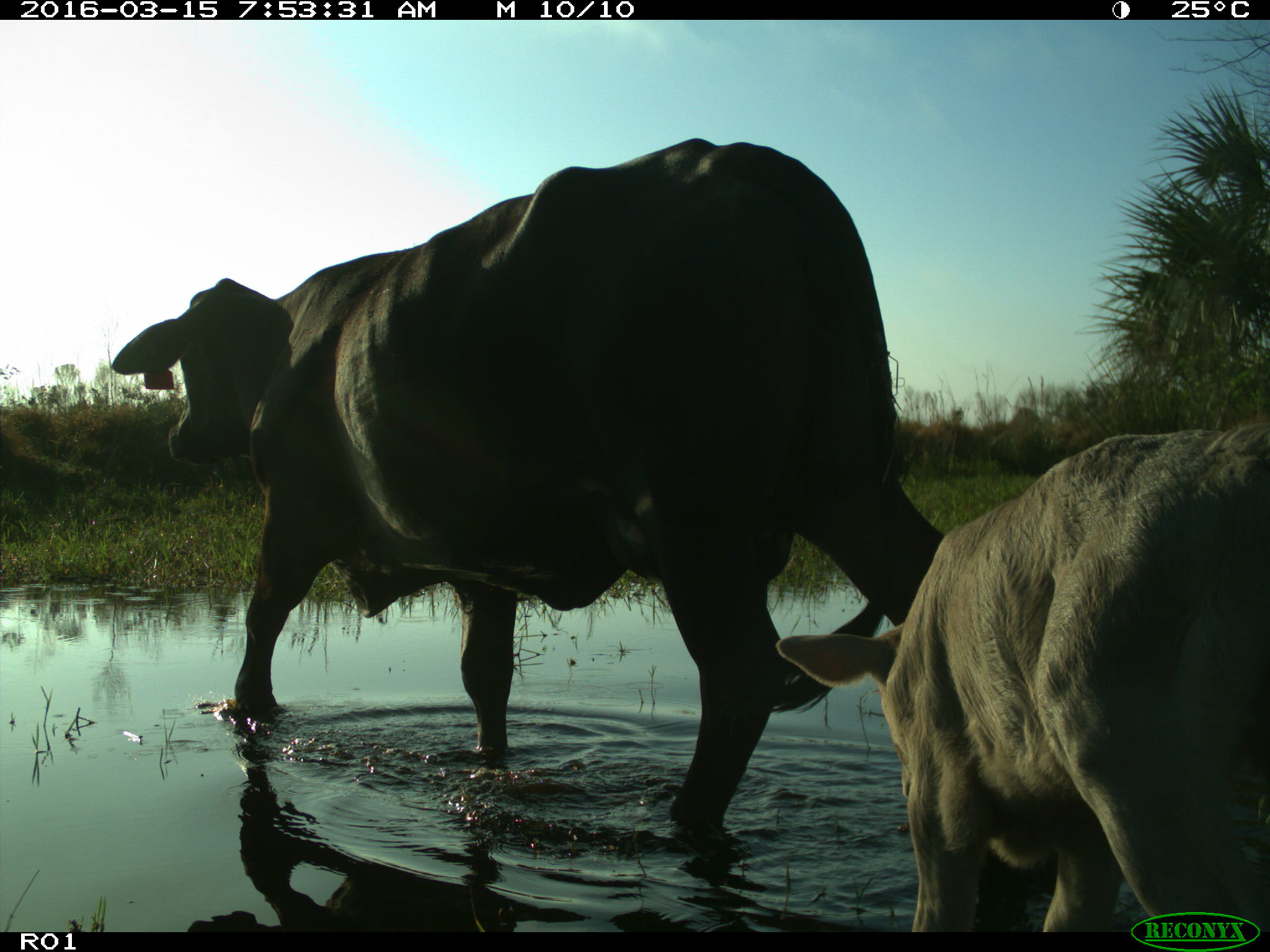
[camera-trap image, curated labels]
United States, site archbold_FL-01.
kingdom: Animalia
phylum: Chordata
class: Mammalia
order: Artiodactyla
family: Bovidae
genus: Bos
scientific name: Bos taurus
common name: domestic cow